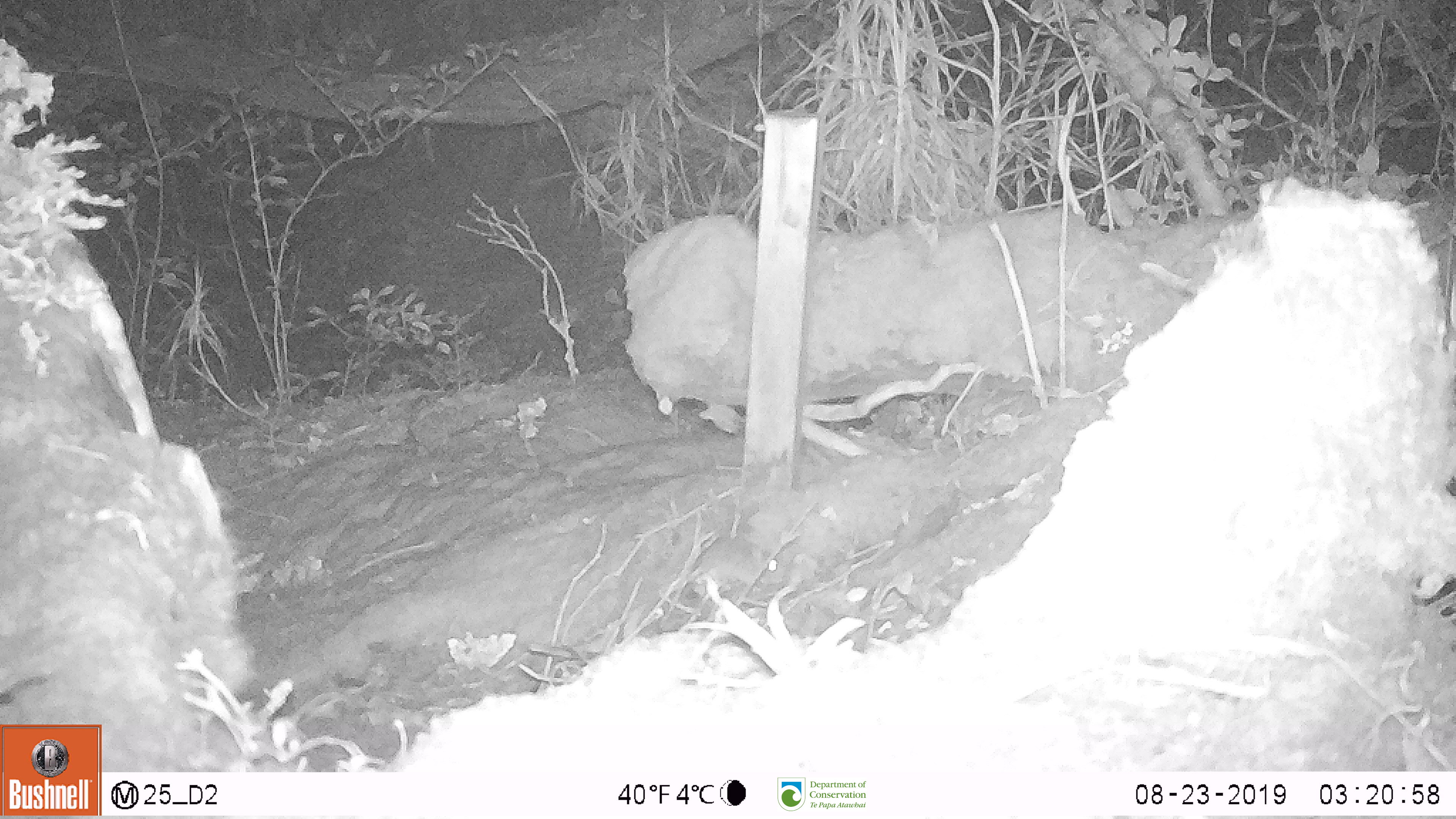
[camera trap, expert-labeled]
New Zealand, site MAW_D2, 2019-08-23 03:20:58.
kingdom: Animalia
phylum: Chordata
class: Mammalia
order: Rodentia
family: Muridae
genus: Mus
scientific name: Mus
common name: mouse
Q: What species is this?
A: Mouse (Mus).